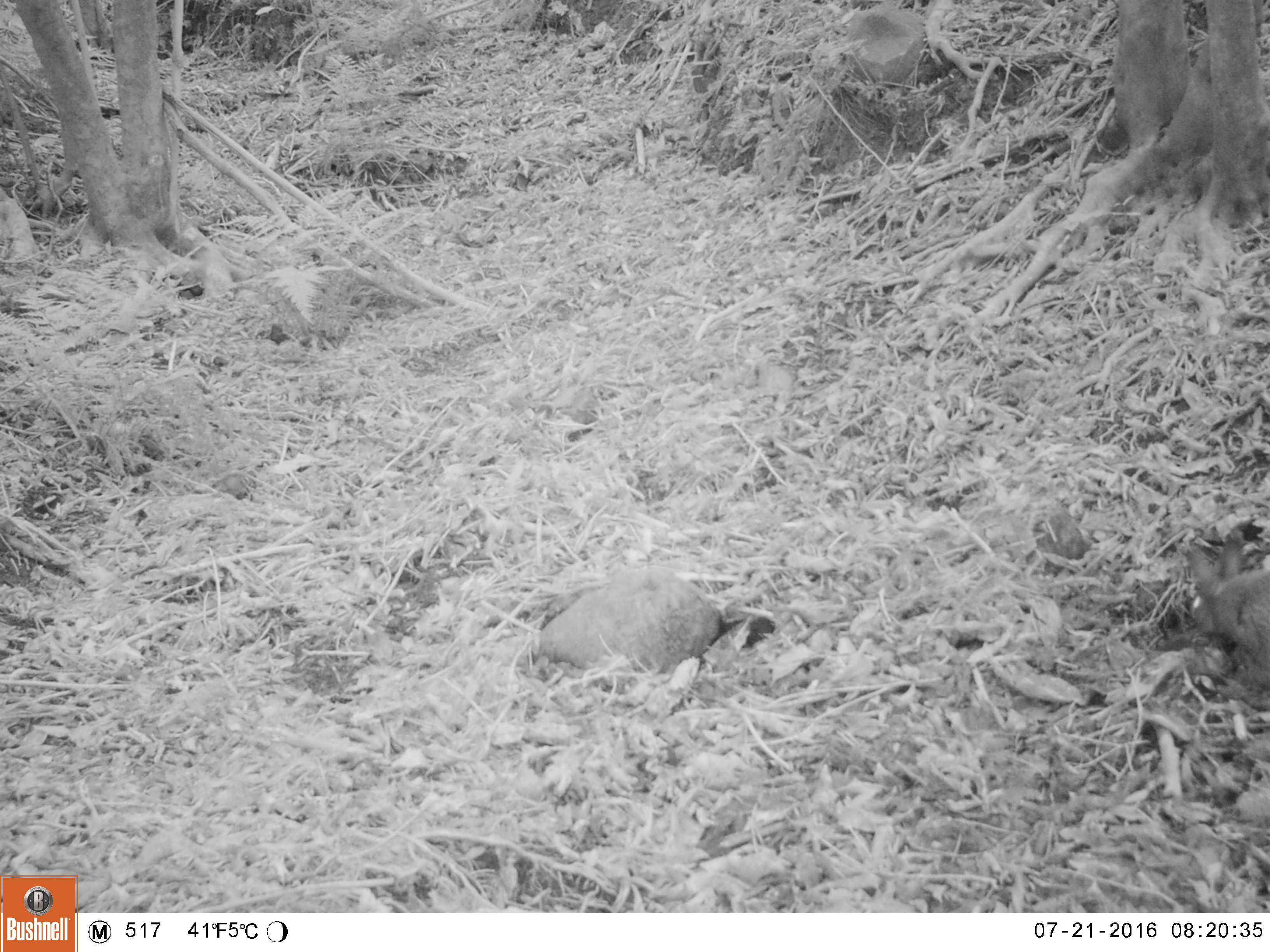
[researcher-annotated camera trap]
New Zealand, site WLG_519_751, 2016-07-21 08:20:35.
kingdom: Animalia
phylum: Chordata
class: Mammalia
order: Lagomorpha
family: Leporidae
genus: Oryctolagus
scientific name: Oryctolagus cuniculus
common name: european rabbit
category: rabbit